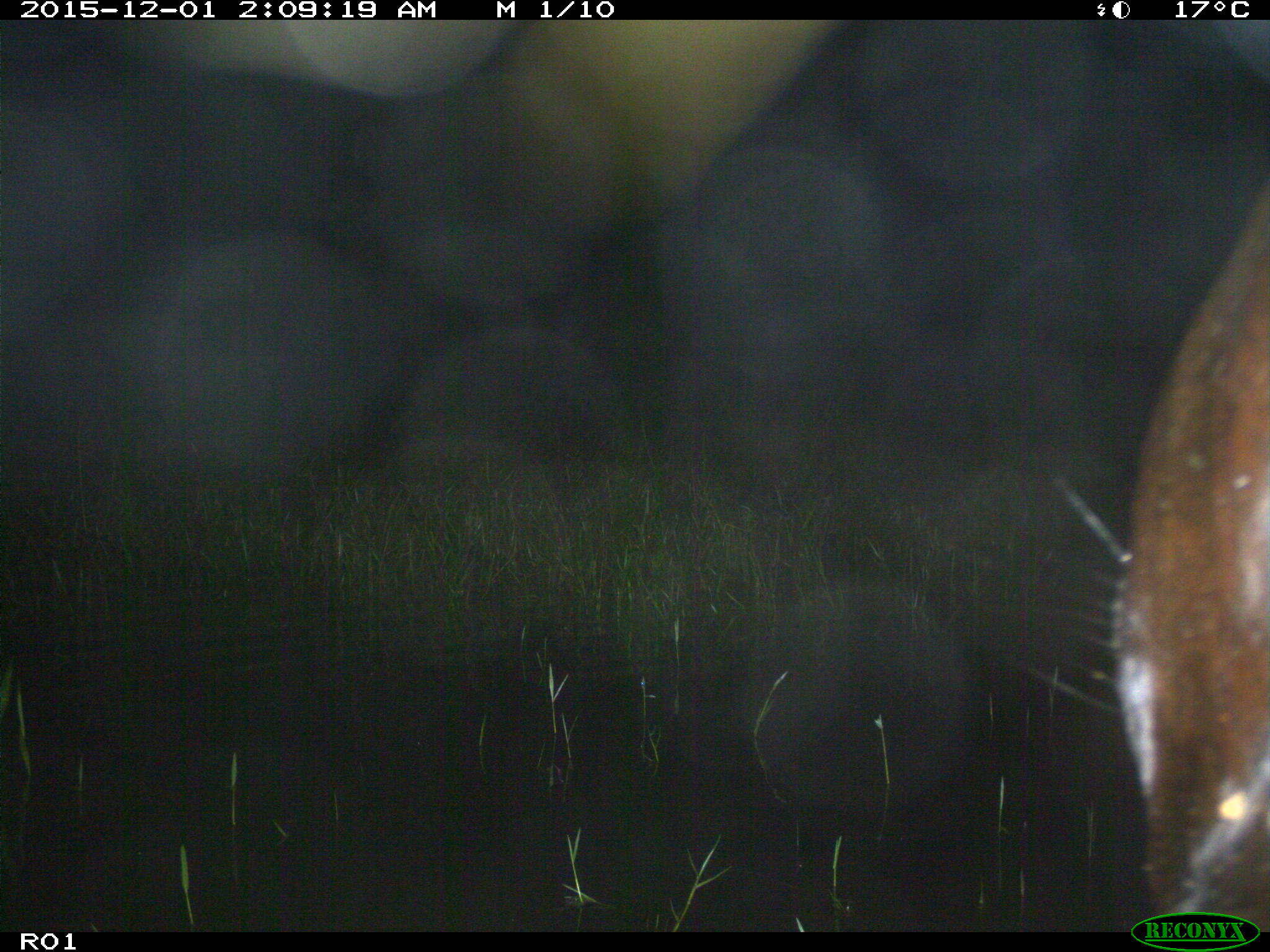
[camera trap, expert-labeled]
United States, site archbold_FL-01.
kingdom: Animalia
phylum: Chordata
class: Mammalia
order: Artiodactyla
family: Bovidae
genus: Bos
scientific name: Bos taurus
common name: domestic cow